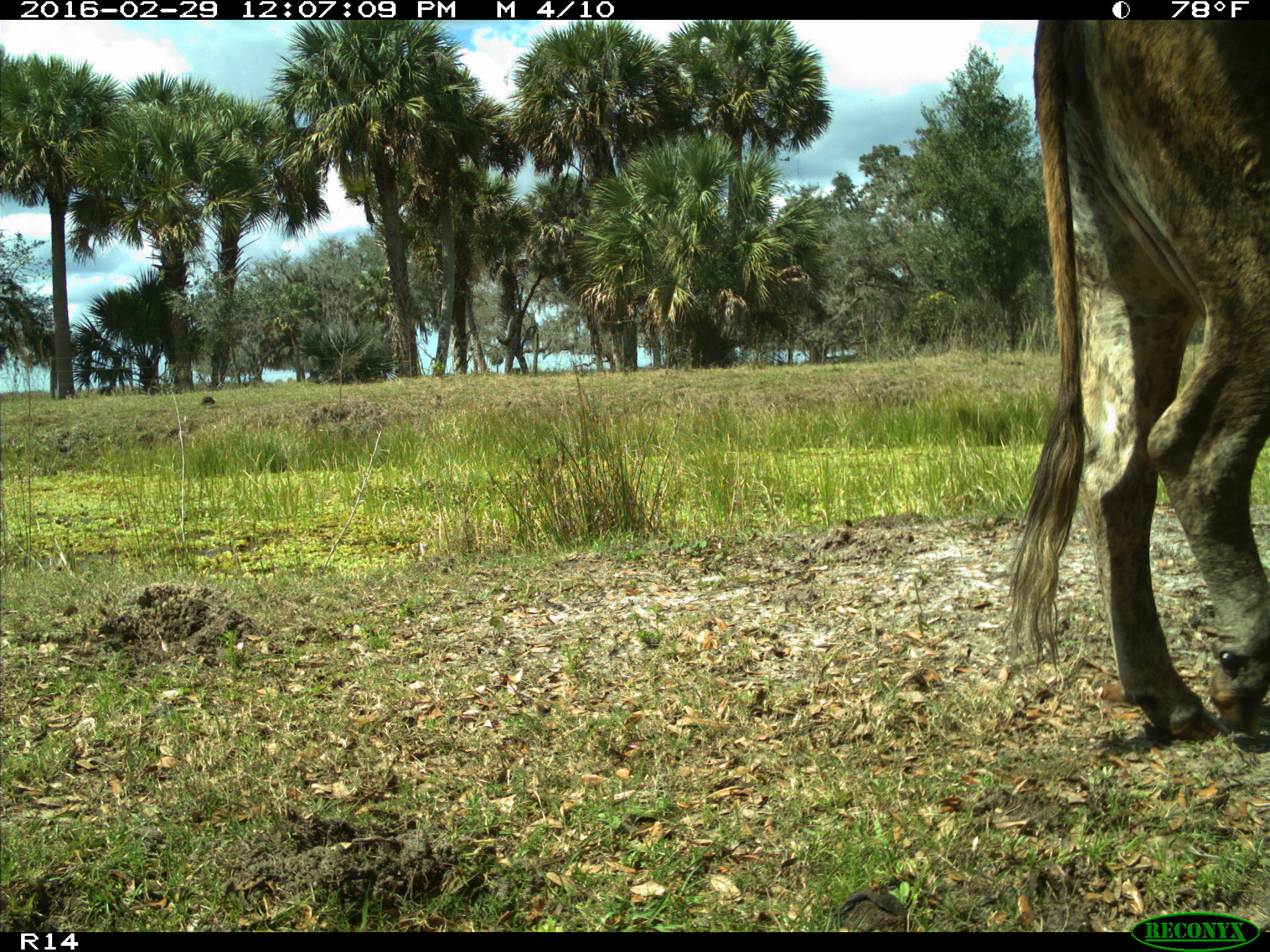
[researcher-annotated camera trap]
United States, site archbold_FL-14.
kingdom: Animalia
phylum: Chordata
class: Mammalia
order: Artiodactyla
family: Bovidae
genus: Bos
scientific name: Bos taurus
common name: domestic cow